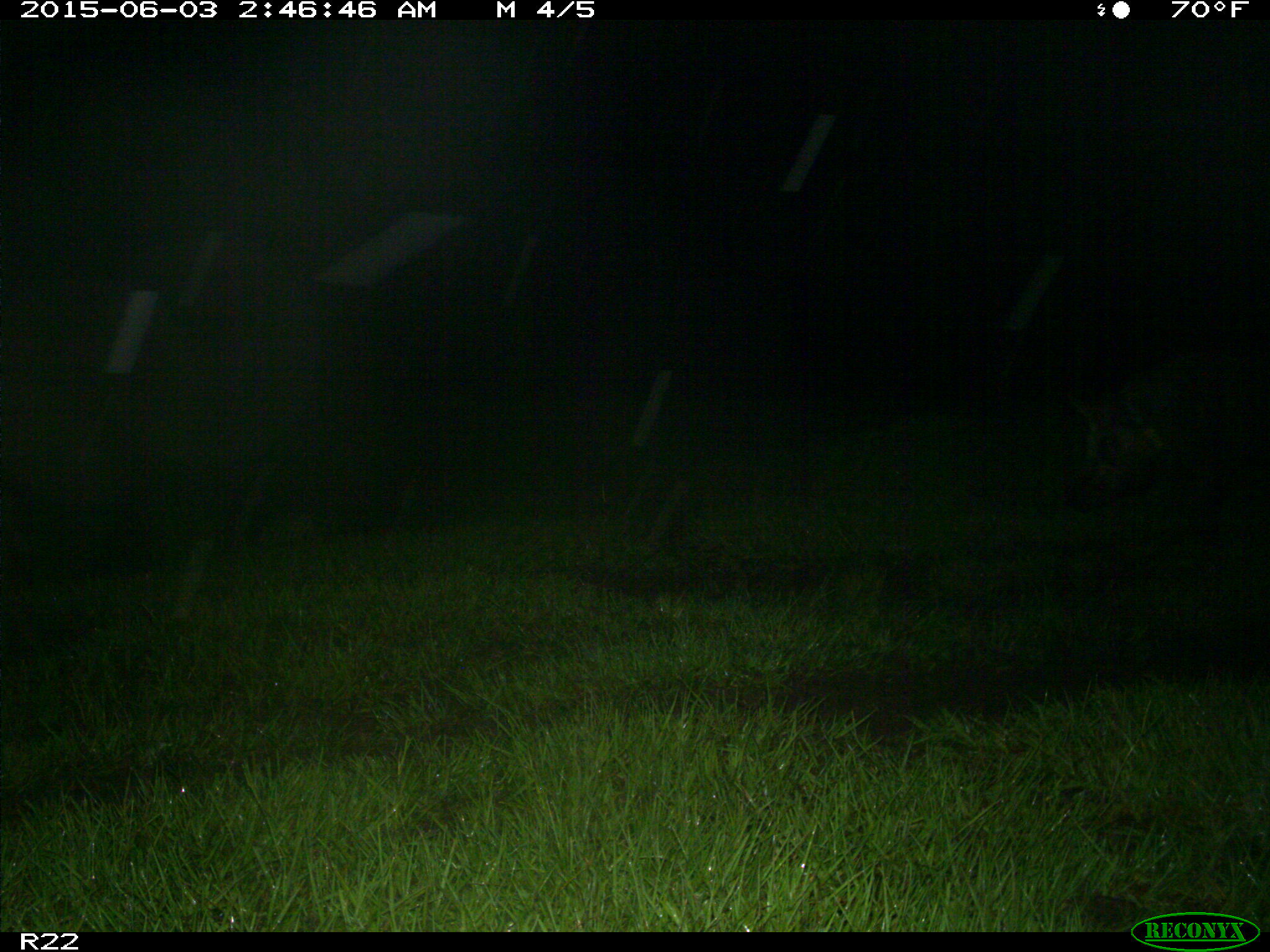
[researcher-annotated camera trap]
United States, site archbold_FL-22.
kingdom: Animalia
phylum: Chordata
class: Mammalia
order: Artiodactyla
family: Bovidae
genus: Bos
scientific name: Bos taurus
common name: domestic cow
Bos taurus (domestic cow).